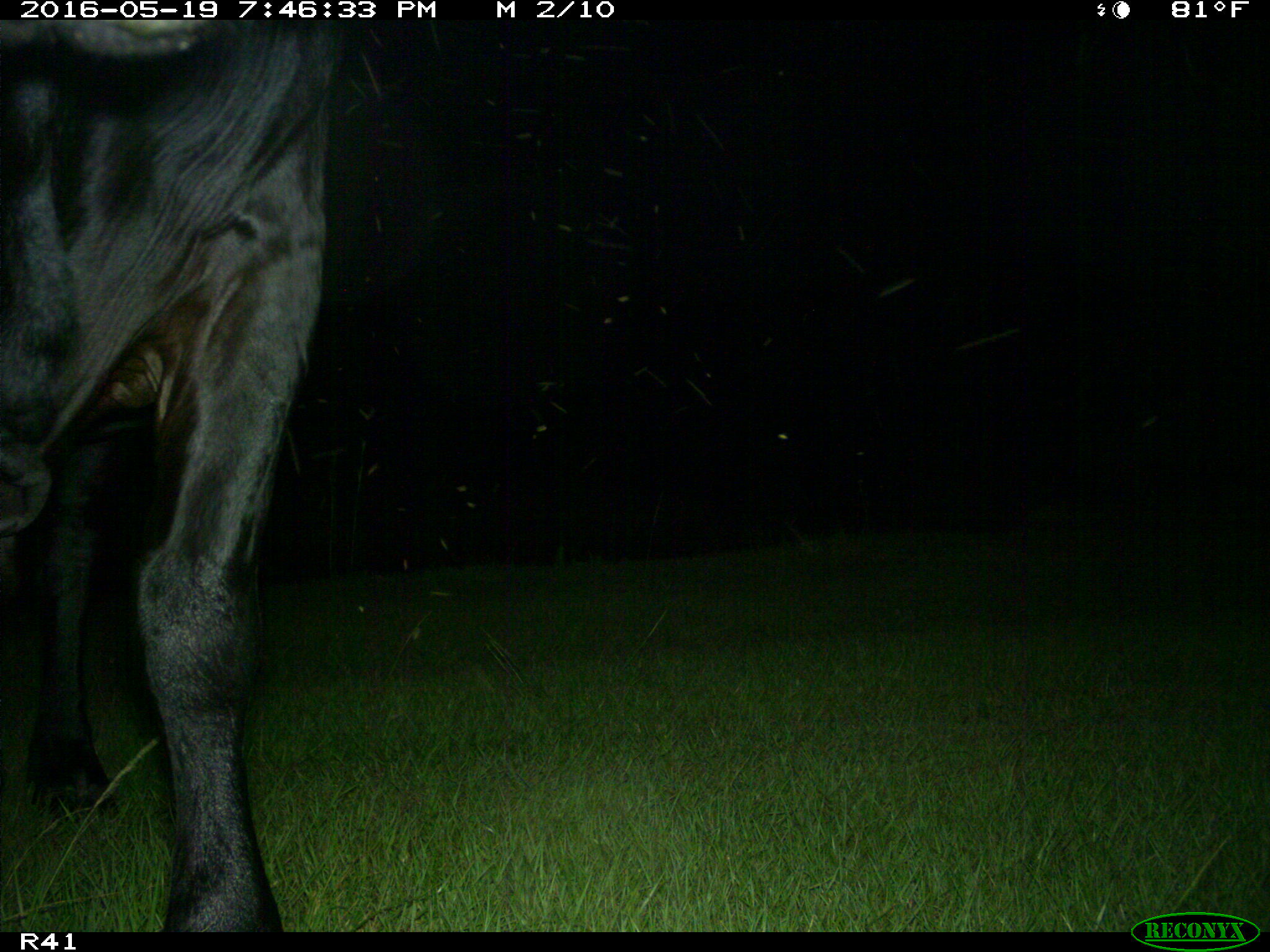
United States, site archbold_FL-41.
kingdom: Animalia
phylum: Chordata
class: Mammalia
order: Artiodactyla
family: Bovidae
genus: Bos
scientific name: Bos taurus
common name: domestic cow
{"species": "Bos taurus (domestic cow)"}